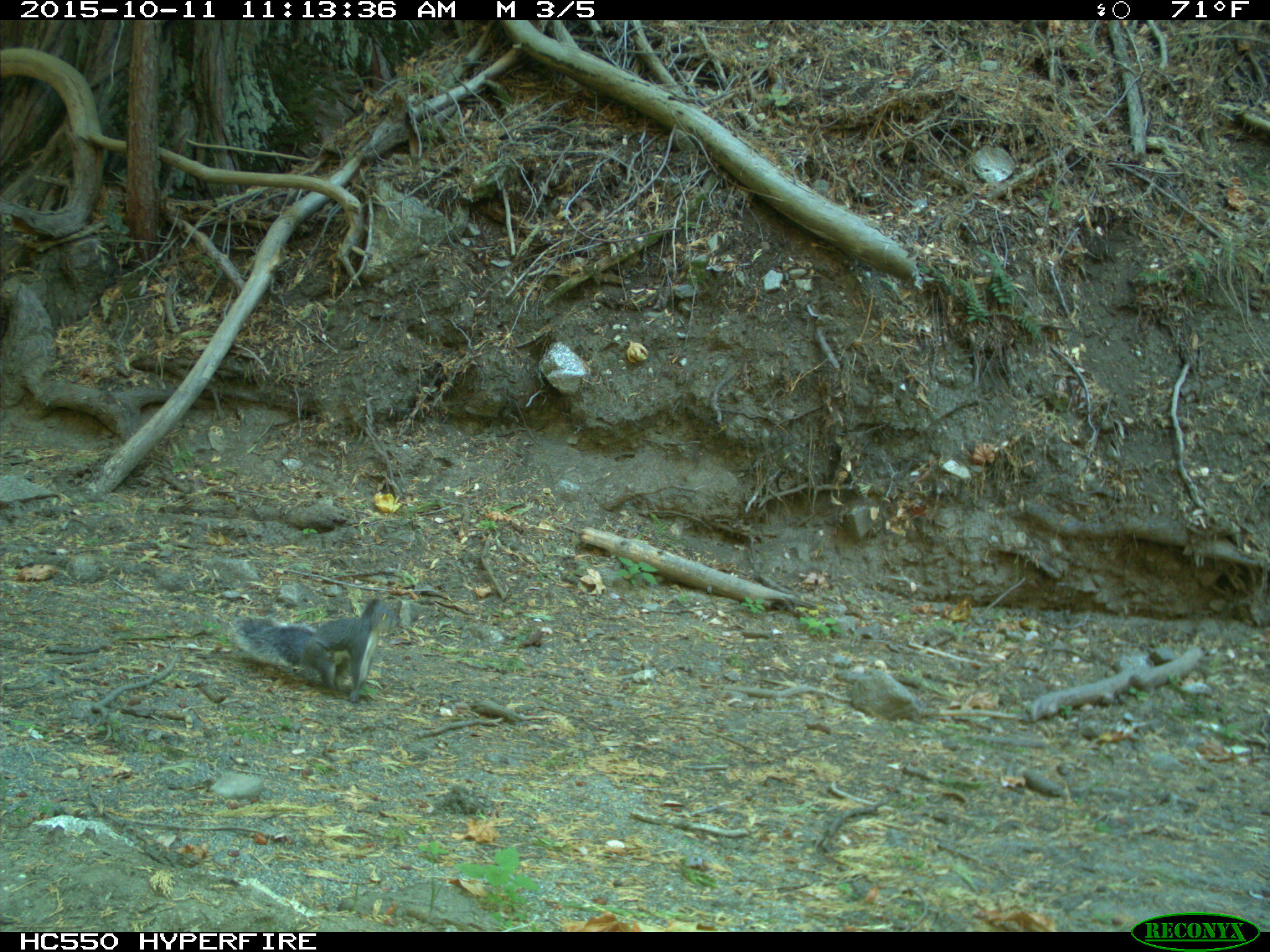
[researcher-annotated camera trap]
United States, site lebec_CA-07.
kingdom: Animalia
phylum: Chordata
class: Mammalia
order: Rodentia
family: Sciuridae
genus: Sciurus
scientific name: Sciurus carolinensis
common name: eastern gray squirrel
Sciurus carolinensis (eastern gray squirrel).